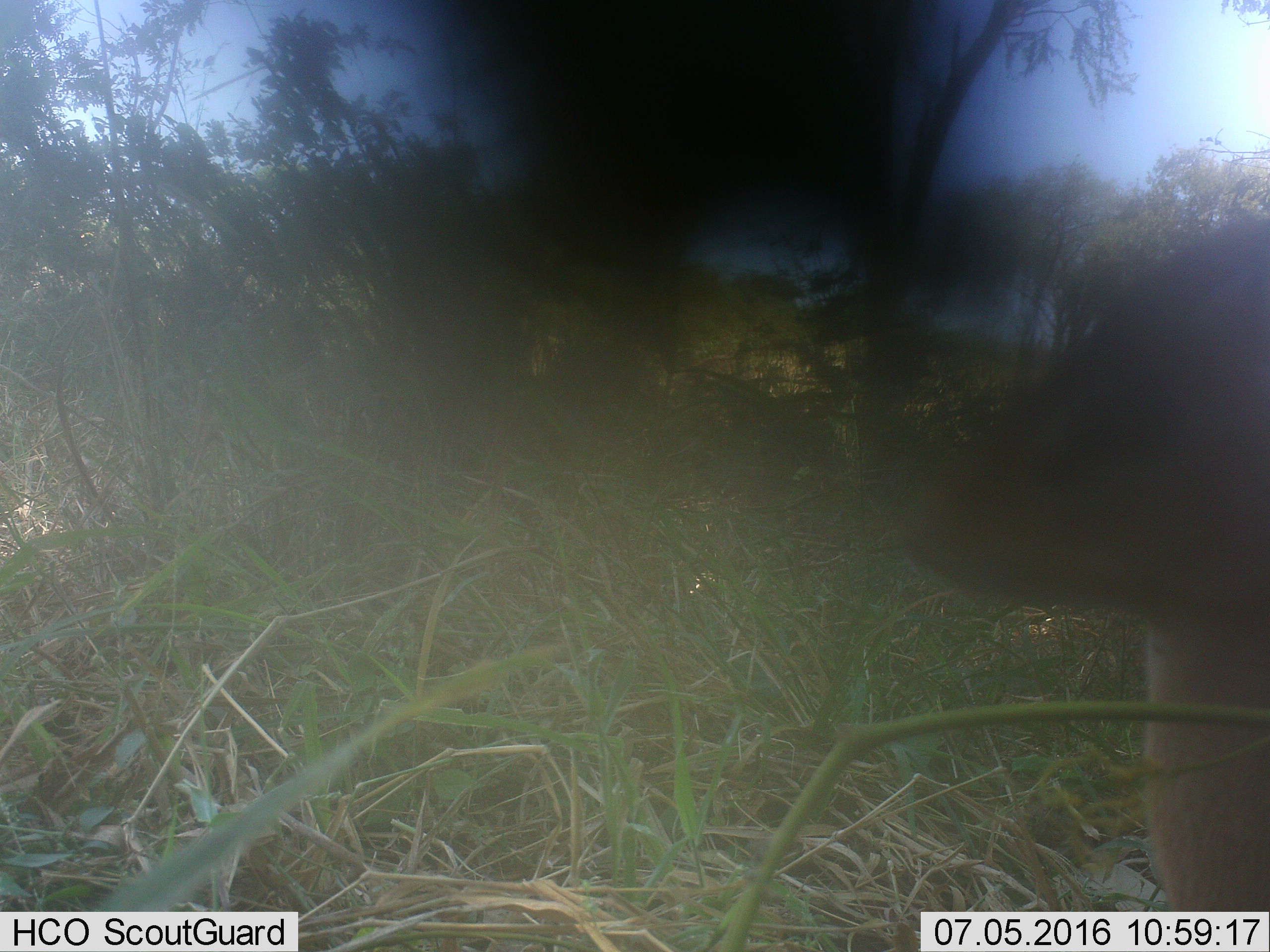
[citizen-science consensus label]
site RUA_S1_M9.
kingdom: Animalia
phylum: Chordata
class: Mammalia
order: Artiodactyla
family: Bovidae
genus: Madoqua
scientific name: Madoqua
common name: dik-dik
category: dikdik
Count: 1.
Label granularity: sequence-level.